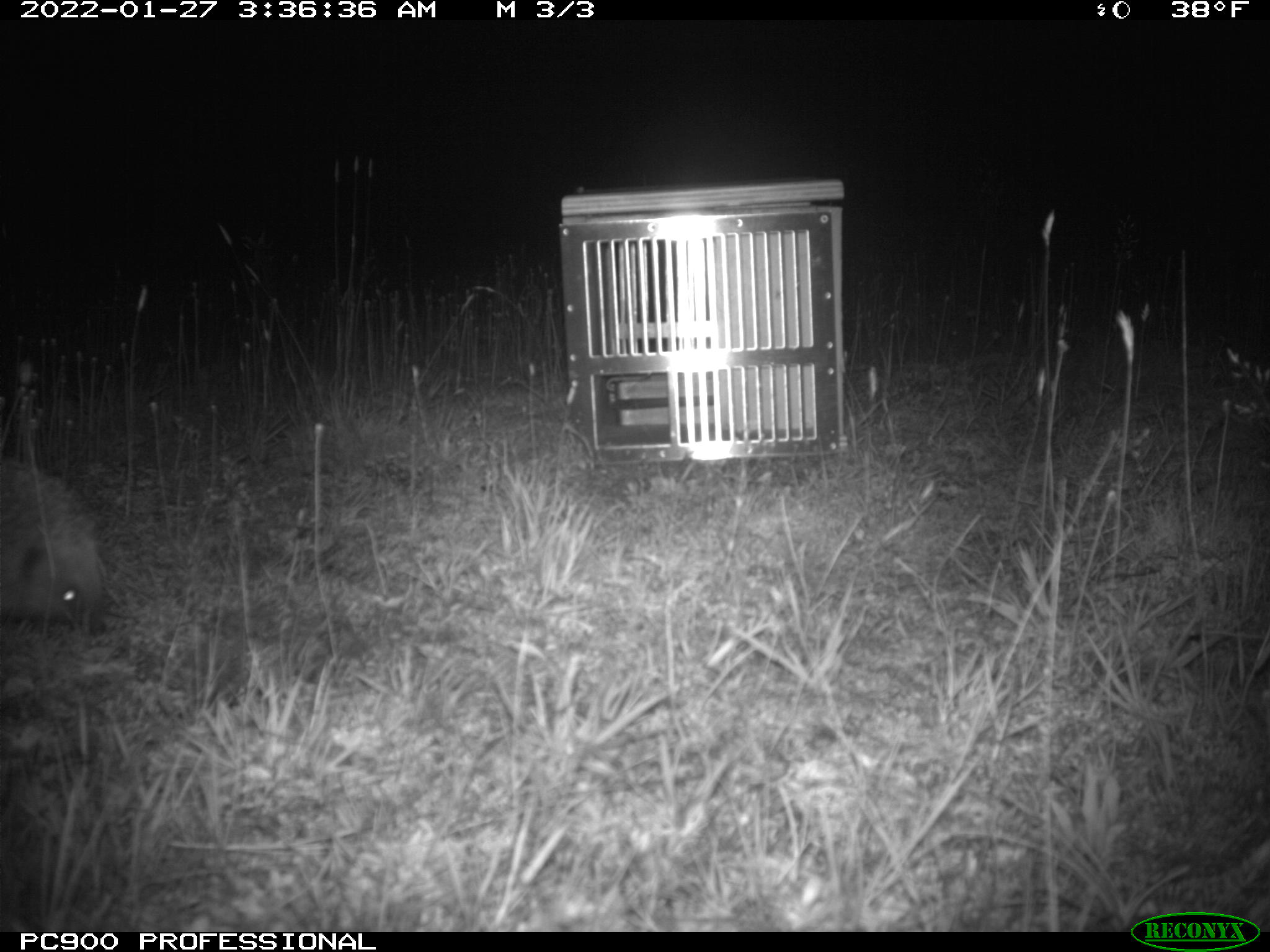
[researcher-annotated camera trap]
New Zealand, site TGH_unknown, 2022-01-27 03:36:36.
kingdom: Animalia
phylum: Chordata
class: Mammalia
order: Eulipotyphla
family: Erinaceidae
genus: Erinaceus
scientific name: Erinaceus europaeus europaeus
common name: european hedgehog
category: hedgehog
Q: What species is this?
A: Hedgehog (european hedgehog) (Erinaceus europaeus europaeus).